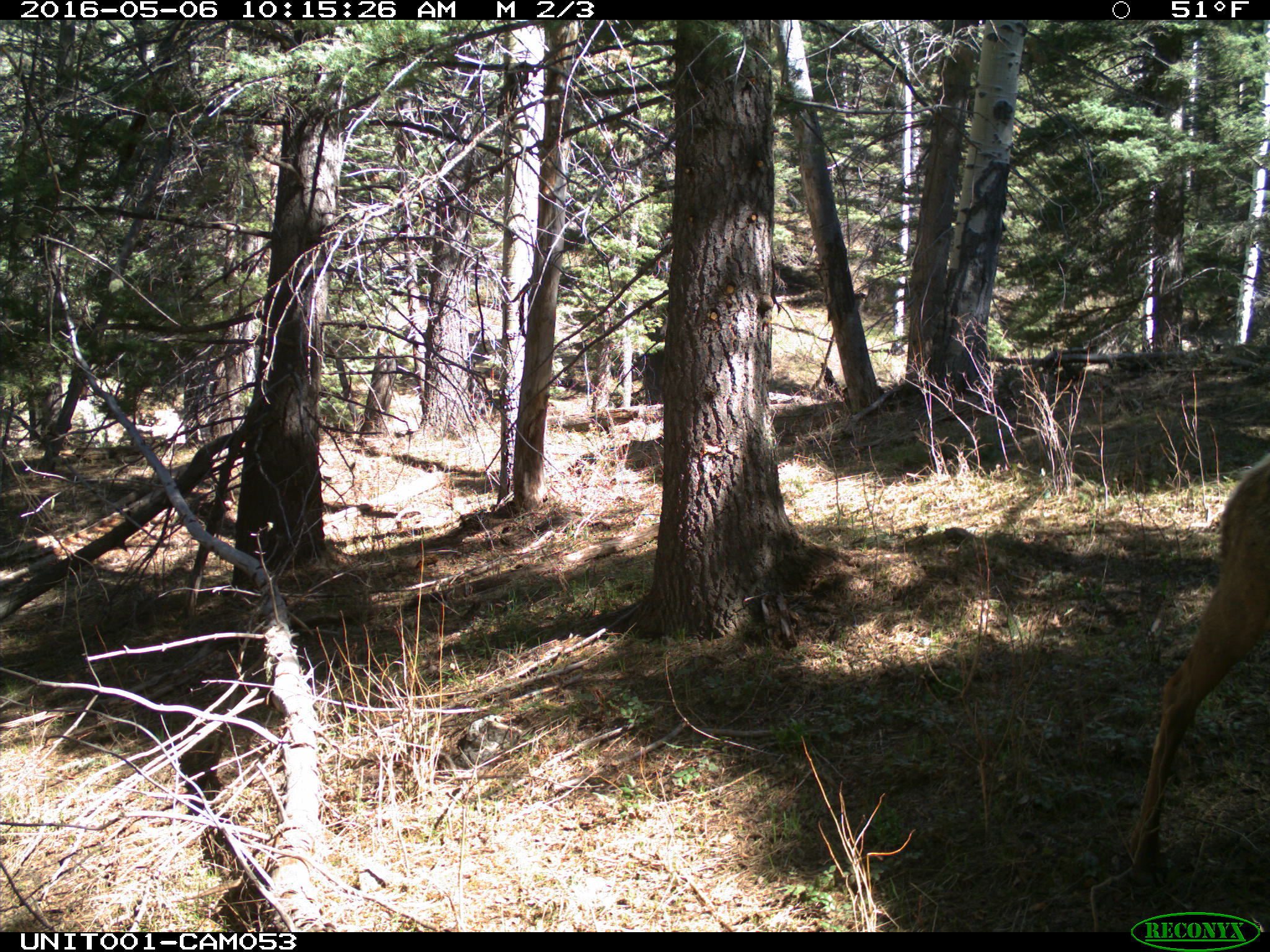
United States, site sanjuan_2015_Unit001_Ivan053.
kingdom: Animalia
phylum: Chordata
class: Mammalia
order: Artiodactyla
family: Cervidae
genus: Cervus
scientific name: Cervus elaphus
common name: red deer